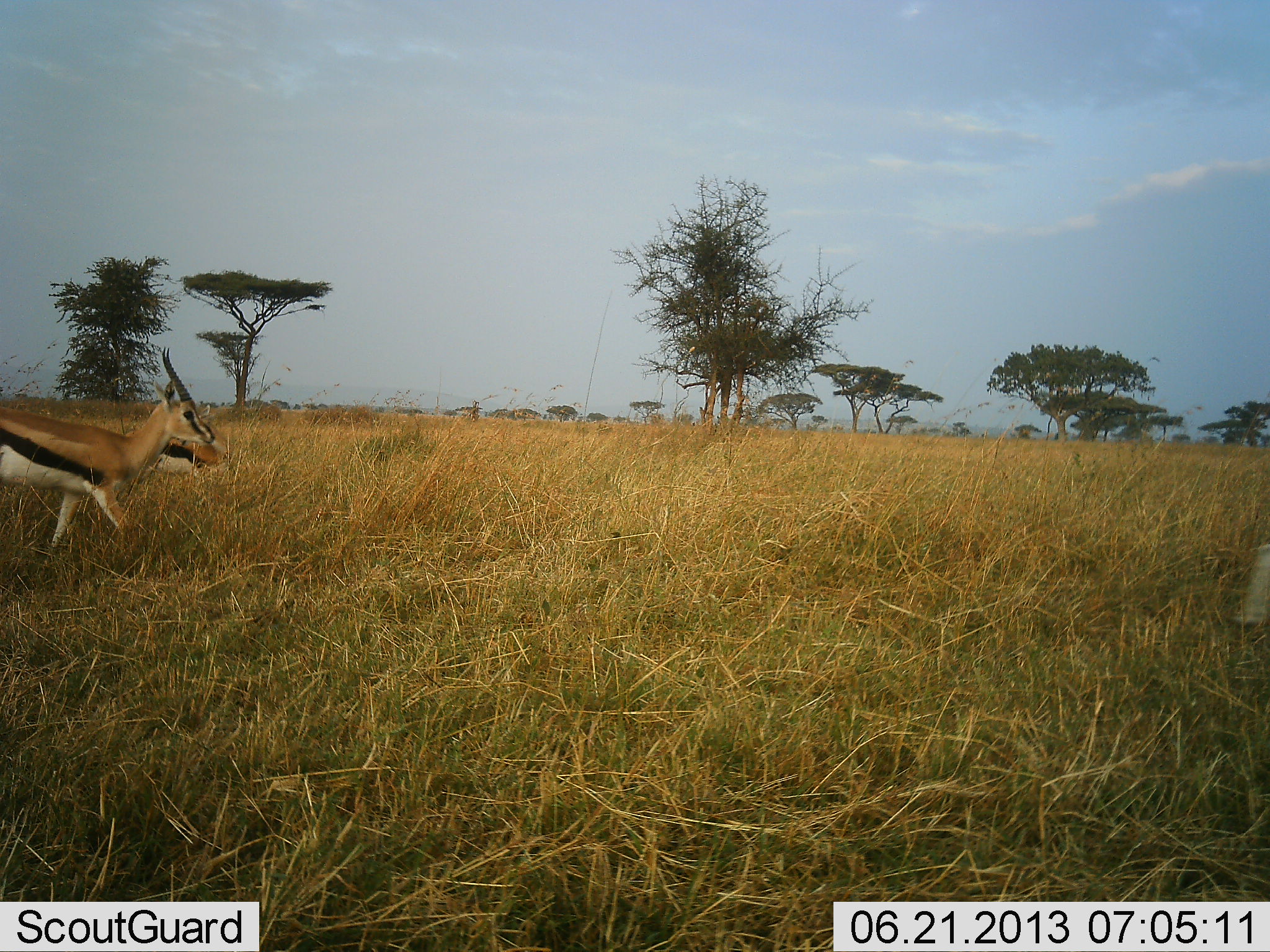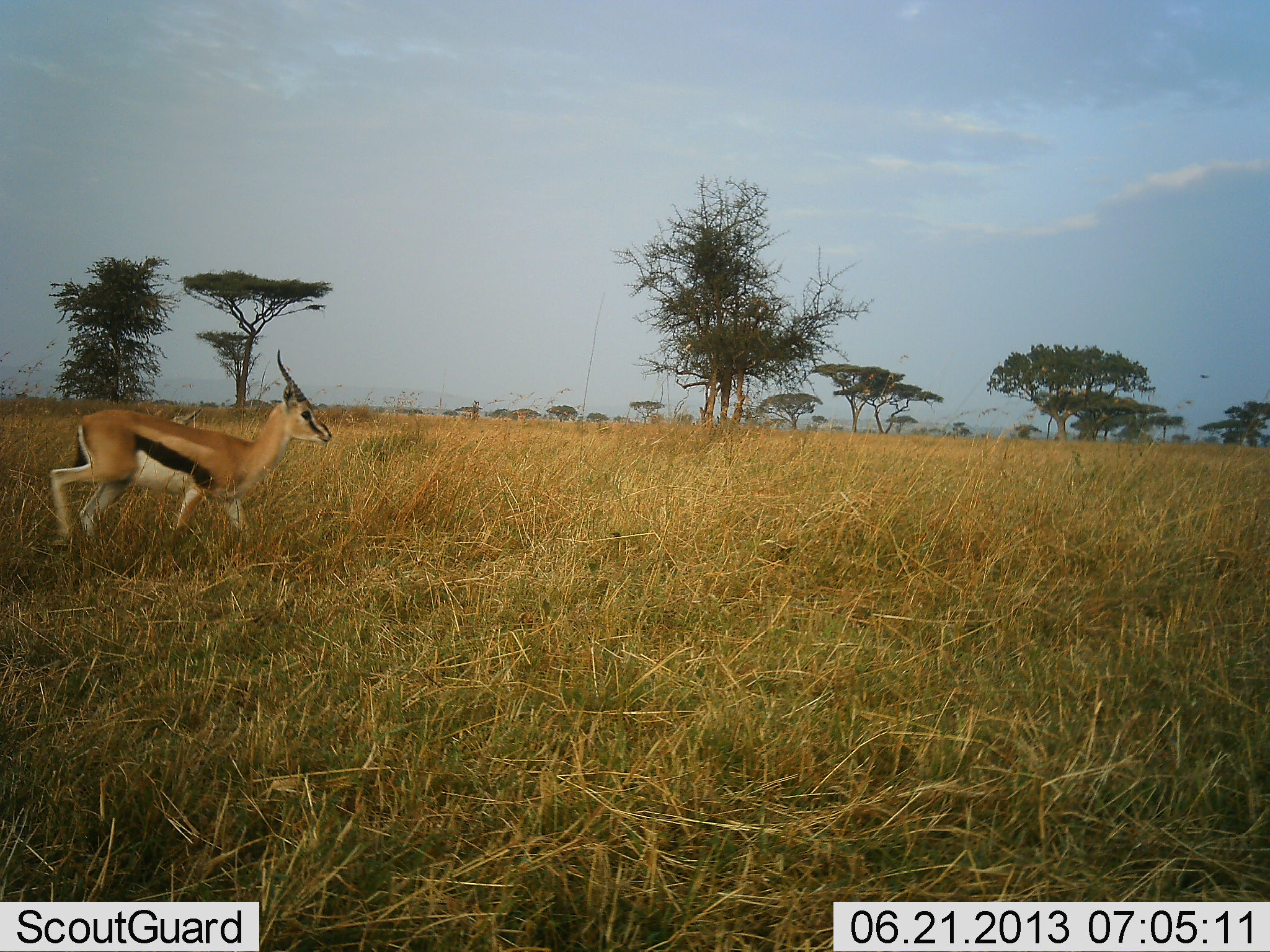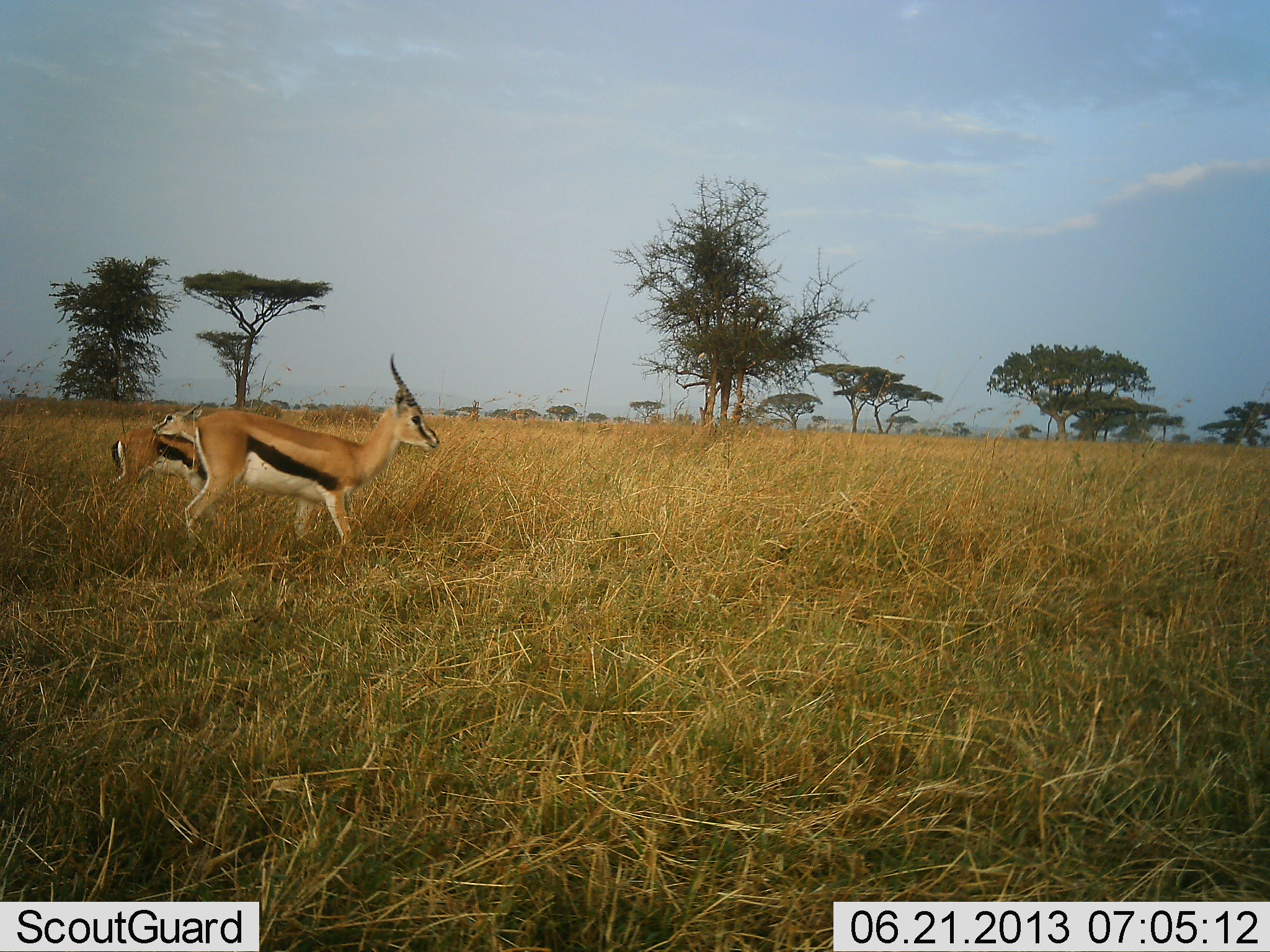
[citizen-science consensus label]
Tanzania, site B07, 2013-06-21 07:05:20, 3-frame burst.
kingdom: Animalia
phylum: Chordata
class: Mammalia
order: Artiodactyla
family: Bovidae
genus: Eudorcas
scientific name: Eudorcas thomsonii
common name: thomson's gazelle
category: gazellethomsons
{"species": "gazellethomsons (thomson's gazelle) (Eudorcas thomsonii)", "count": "3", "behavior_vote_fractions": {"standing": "80%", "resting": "10%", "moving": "100%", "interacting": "10%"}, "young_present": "0%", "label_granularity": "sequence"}